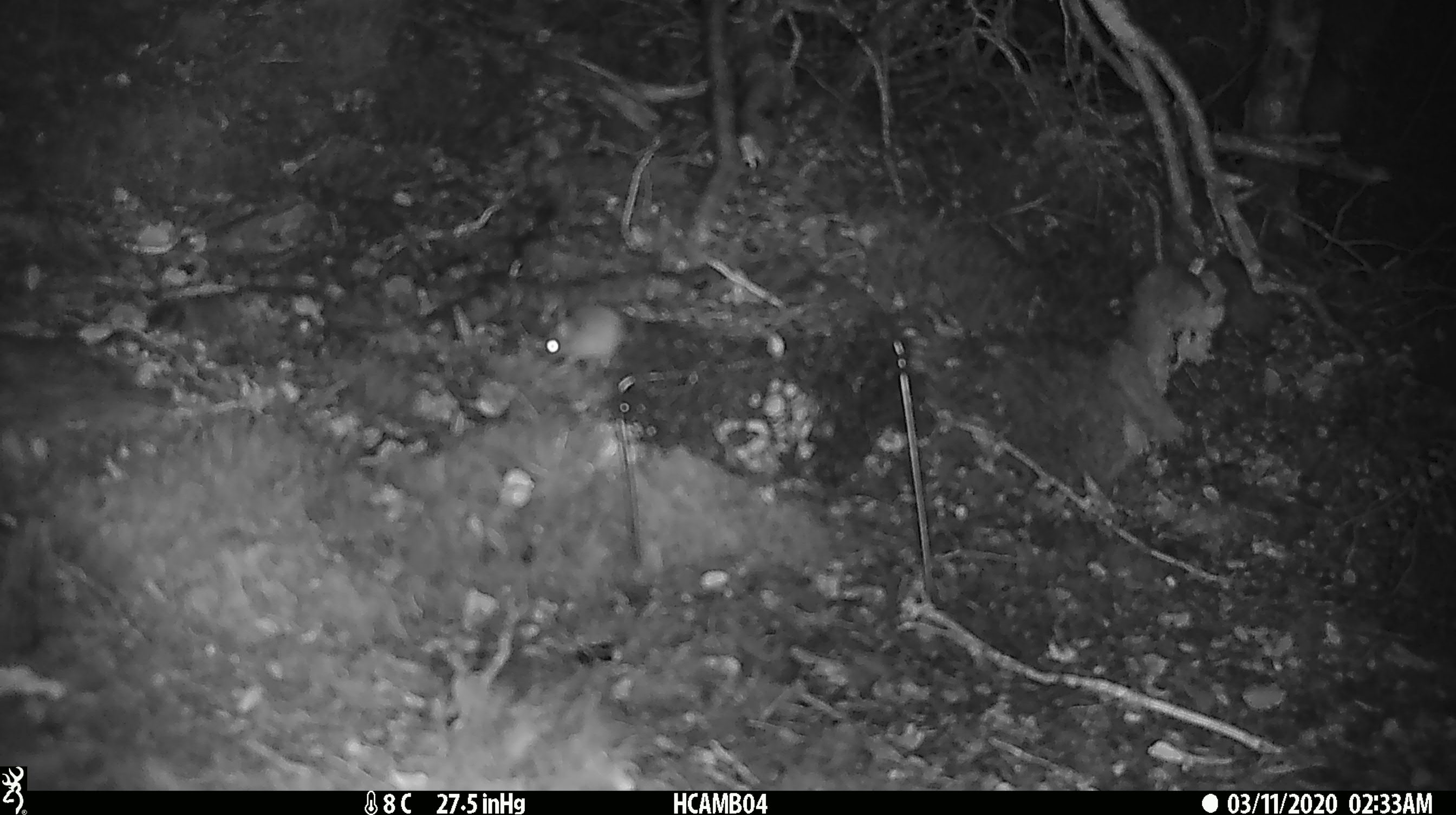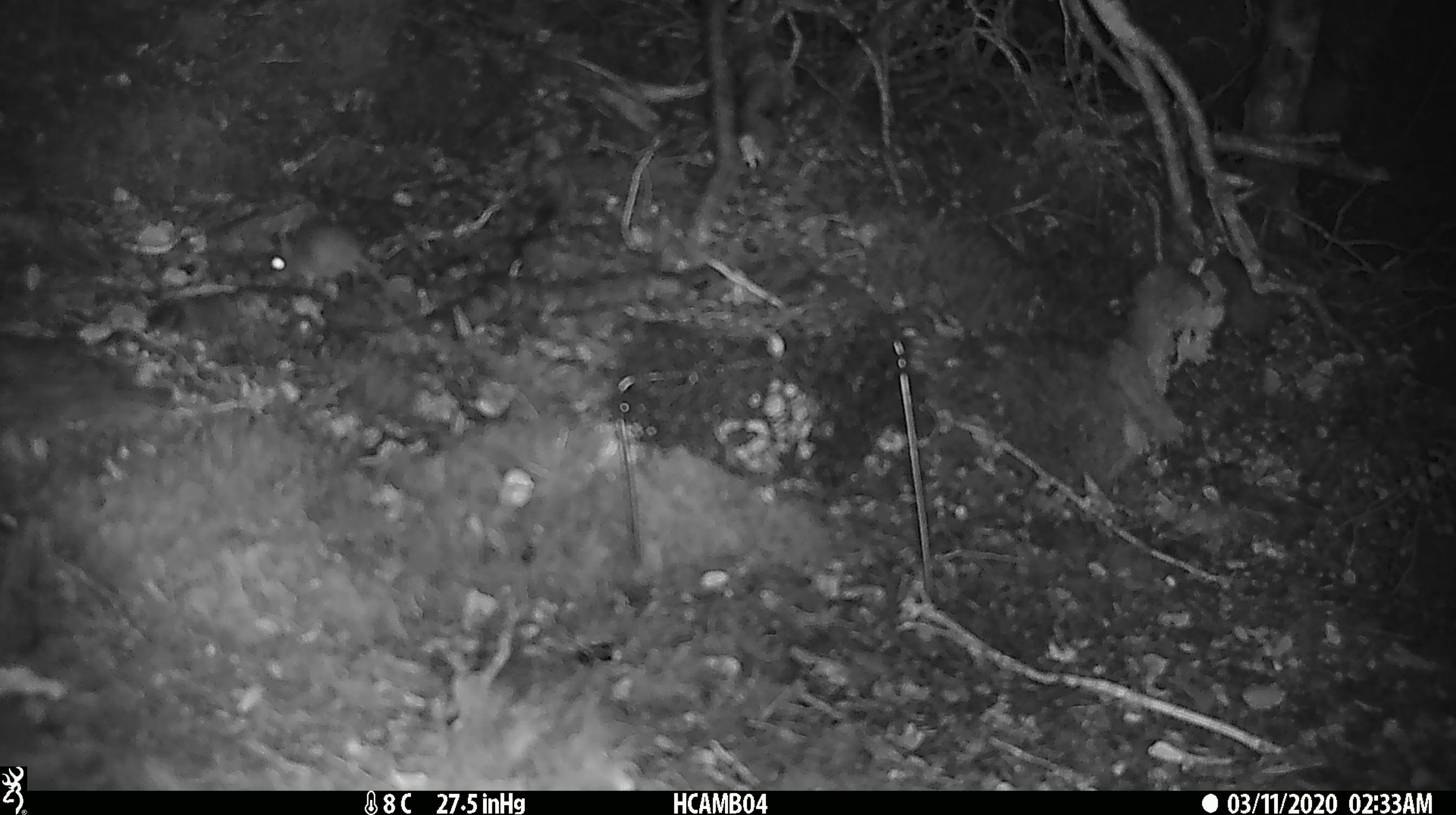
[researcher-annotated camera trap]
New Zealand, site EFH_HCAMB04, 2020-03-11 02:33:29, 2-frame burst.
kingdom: Animalia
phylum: Chordata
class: Mammalia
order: Rodentia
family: Muridae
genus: Mus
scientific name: Mus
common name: mouse